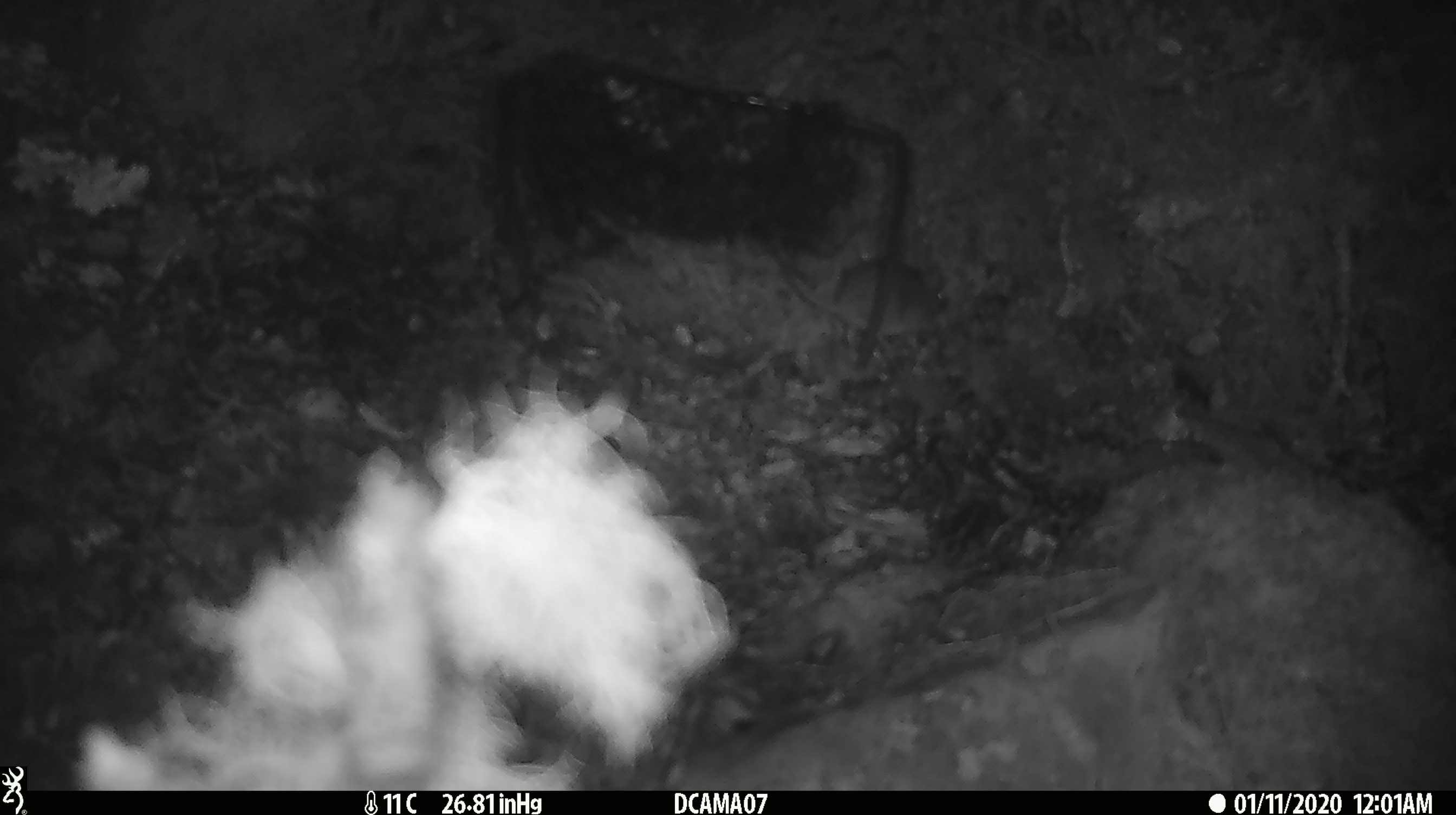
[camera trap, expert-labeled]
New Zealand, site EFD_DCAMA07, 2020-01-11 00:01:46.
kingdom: Animalia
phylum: Chordata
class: Mammalia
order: Rodentia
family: Muridae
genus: Mus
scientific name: Mus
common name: mouse